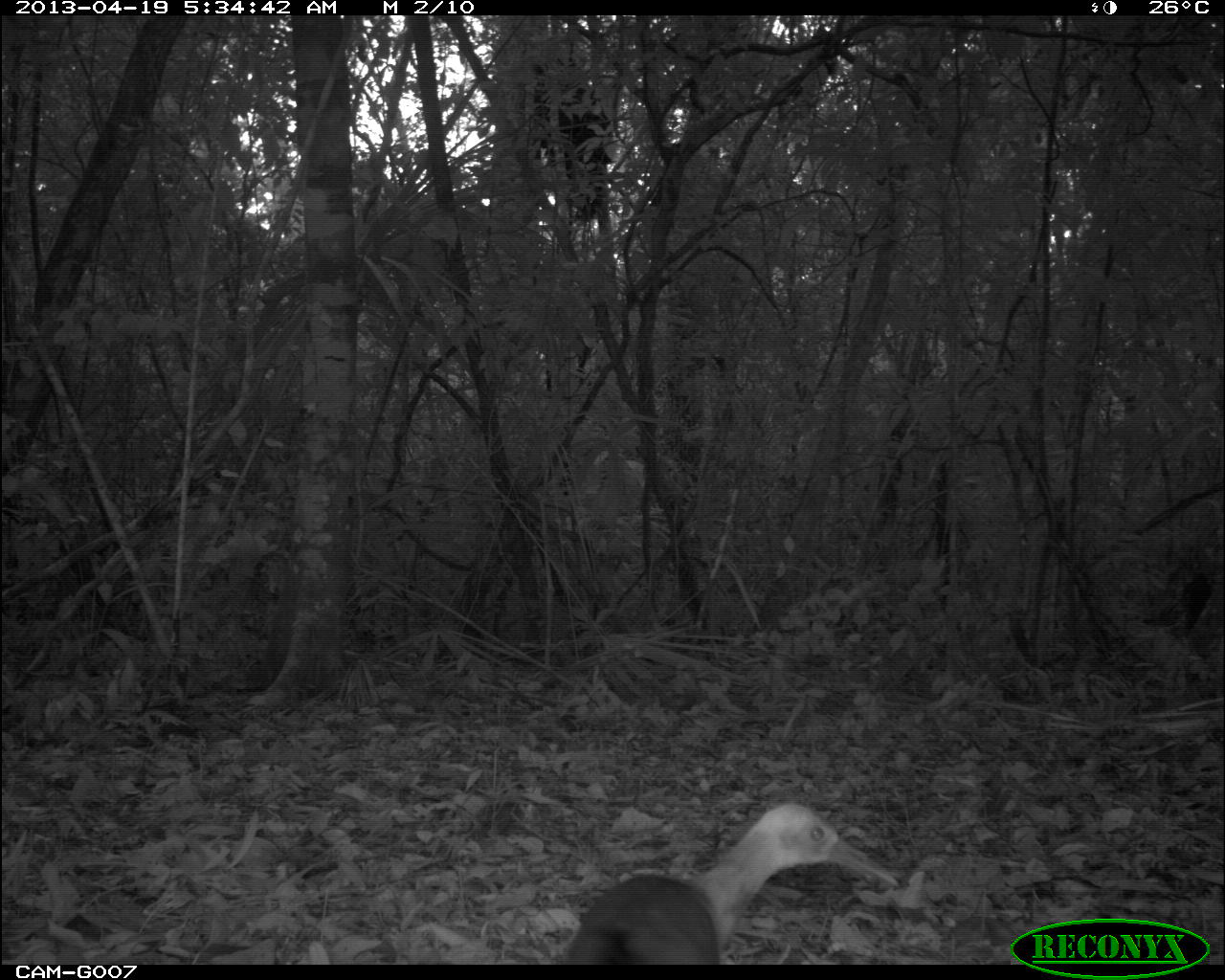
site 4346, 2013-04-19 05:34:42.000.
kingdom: Animalia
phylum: Chordata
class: Aves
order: Gruiformes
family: Rallidae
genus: Aramides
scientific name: Aramides cajaneus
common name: gray-necked wood-rail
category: aramides cajanea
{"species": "aramides cajanea (gray-necked wood-rail) (Aramides cajaneus)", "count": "1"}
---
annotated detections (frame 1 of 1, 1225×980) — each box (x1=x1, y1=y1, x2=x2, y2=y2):
aramides cajanea: (x1=555, y1=800, x2=899, y2=965)